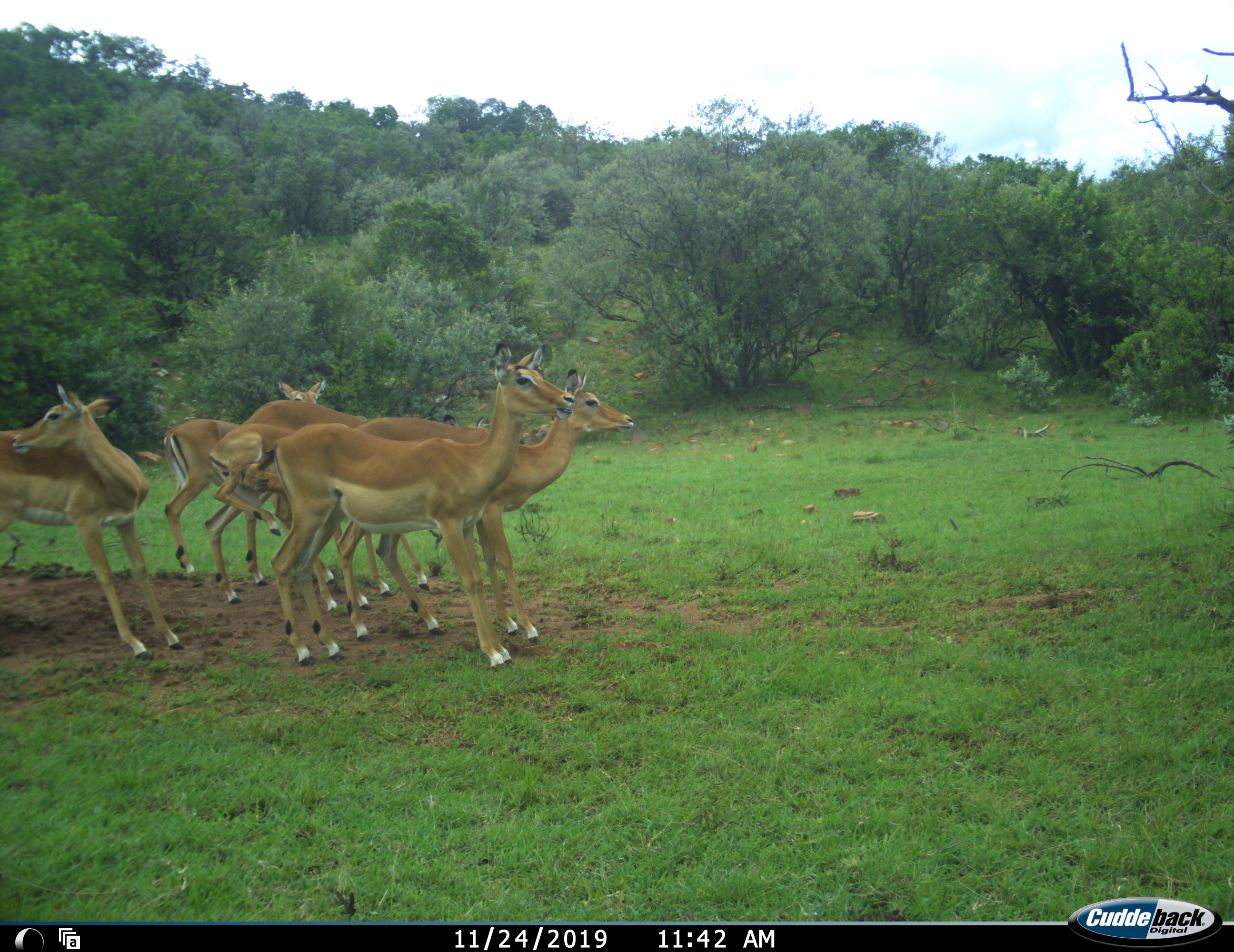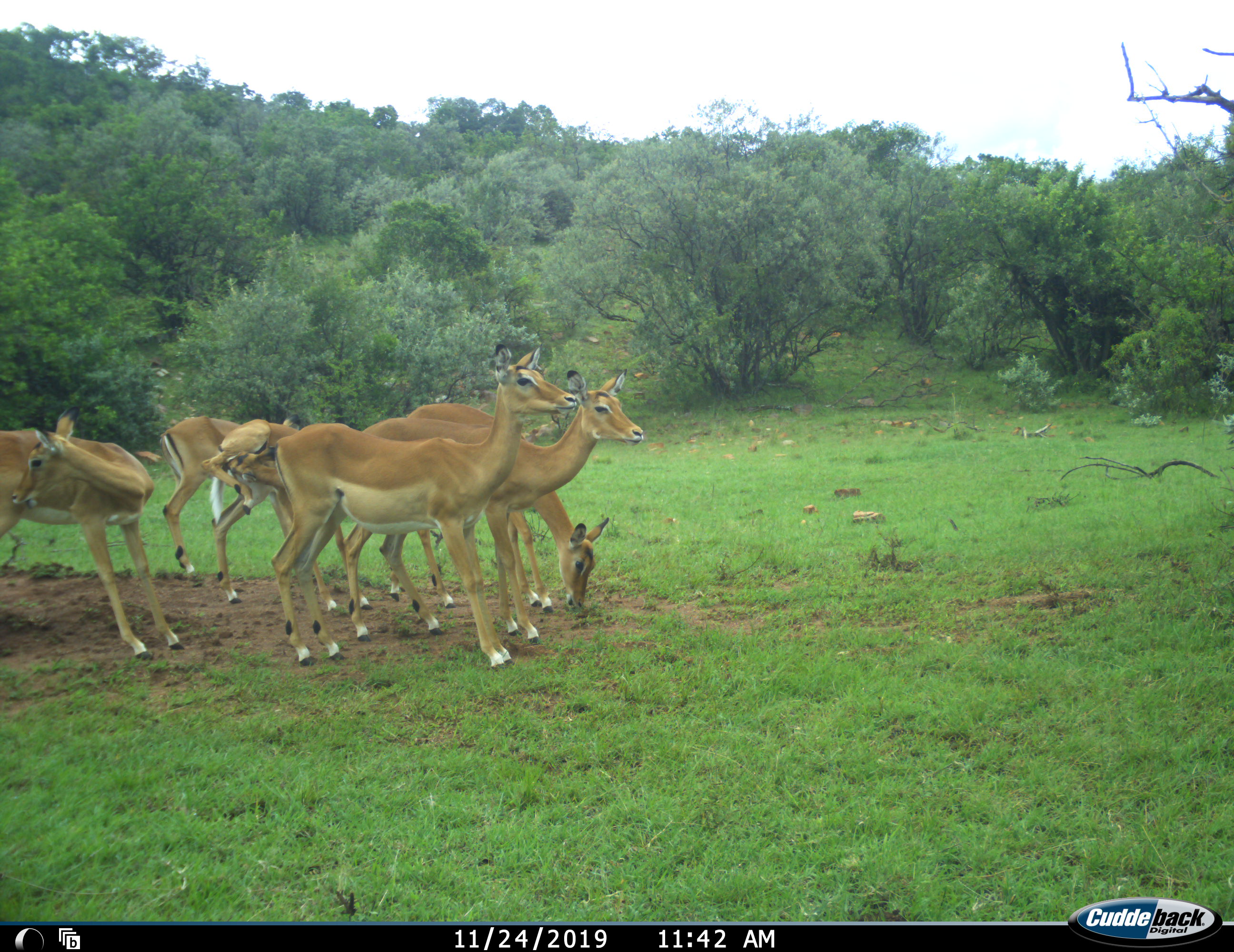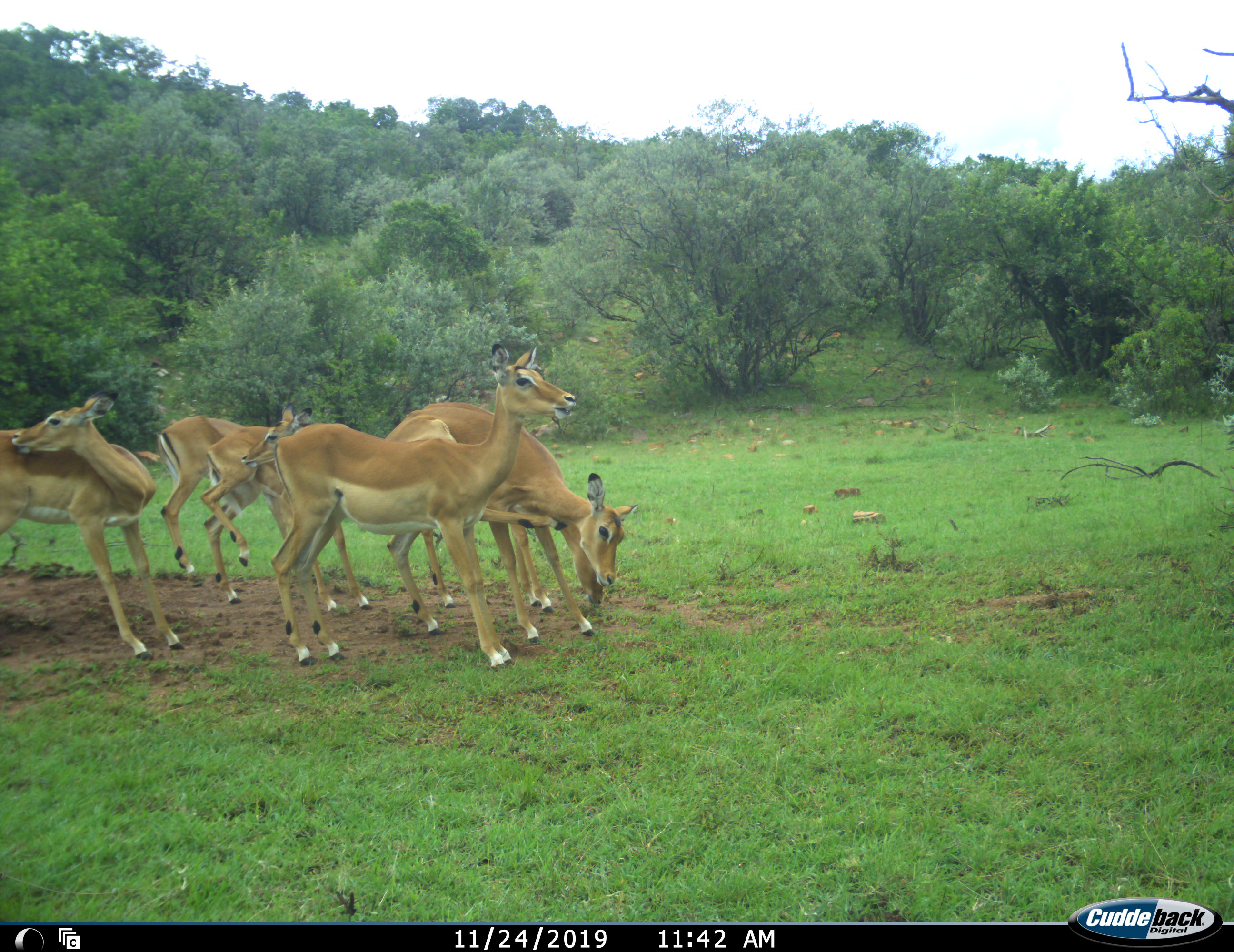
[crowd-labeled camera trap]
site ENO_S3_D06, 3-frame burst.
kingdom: Animalia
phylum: Chordata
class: Mammalia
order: Artiodactyla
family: Bovidae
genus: Aepyceros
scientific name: Aepyceros melampus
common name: impala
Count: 6.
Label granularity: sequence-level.